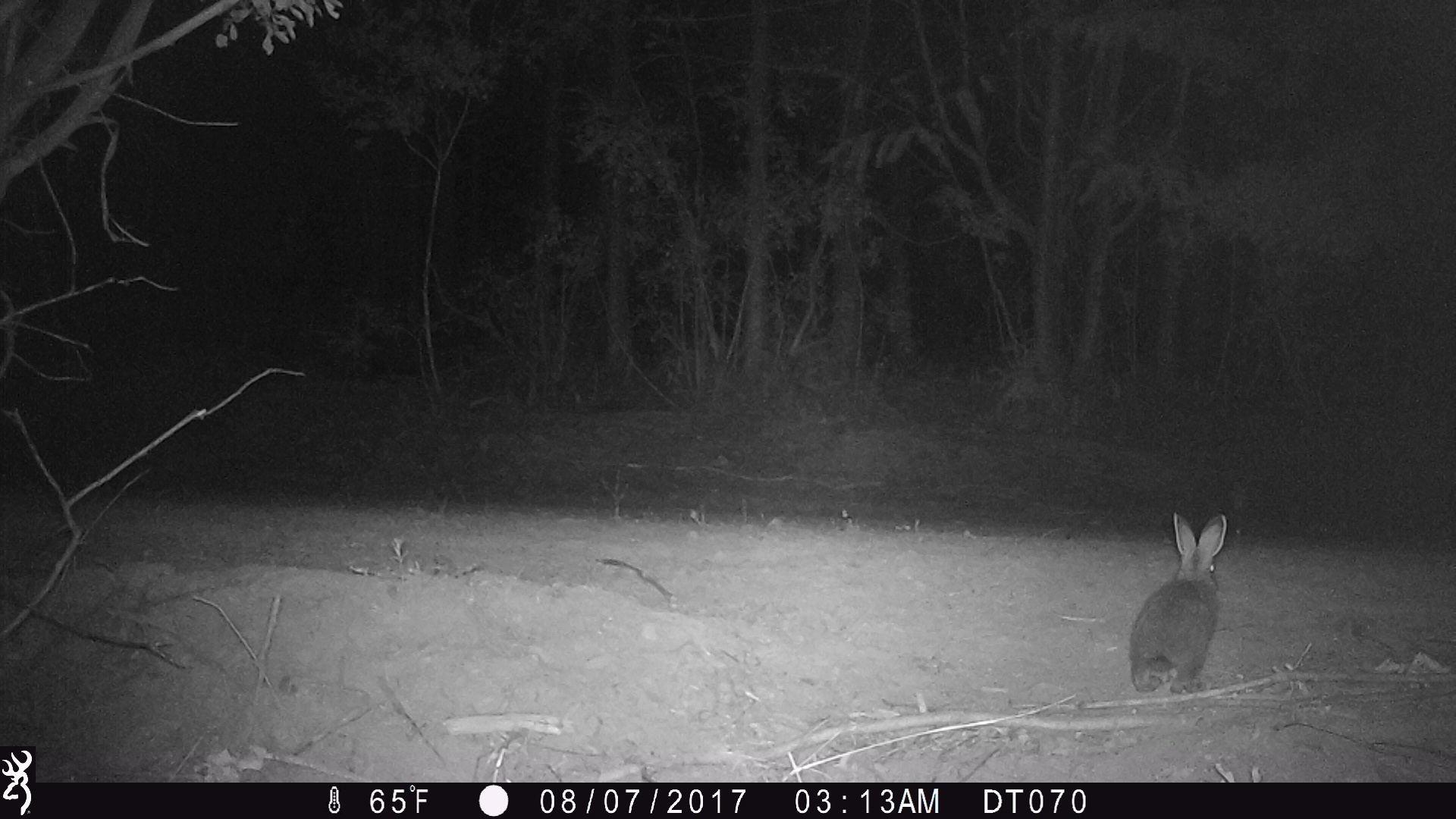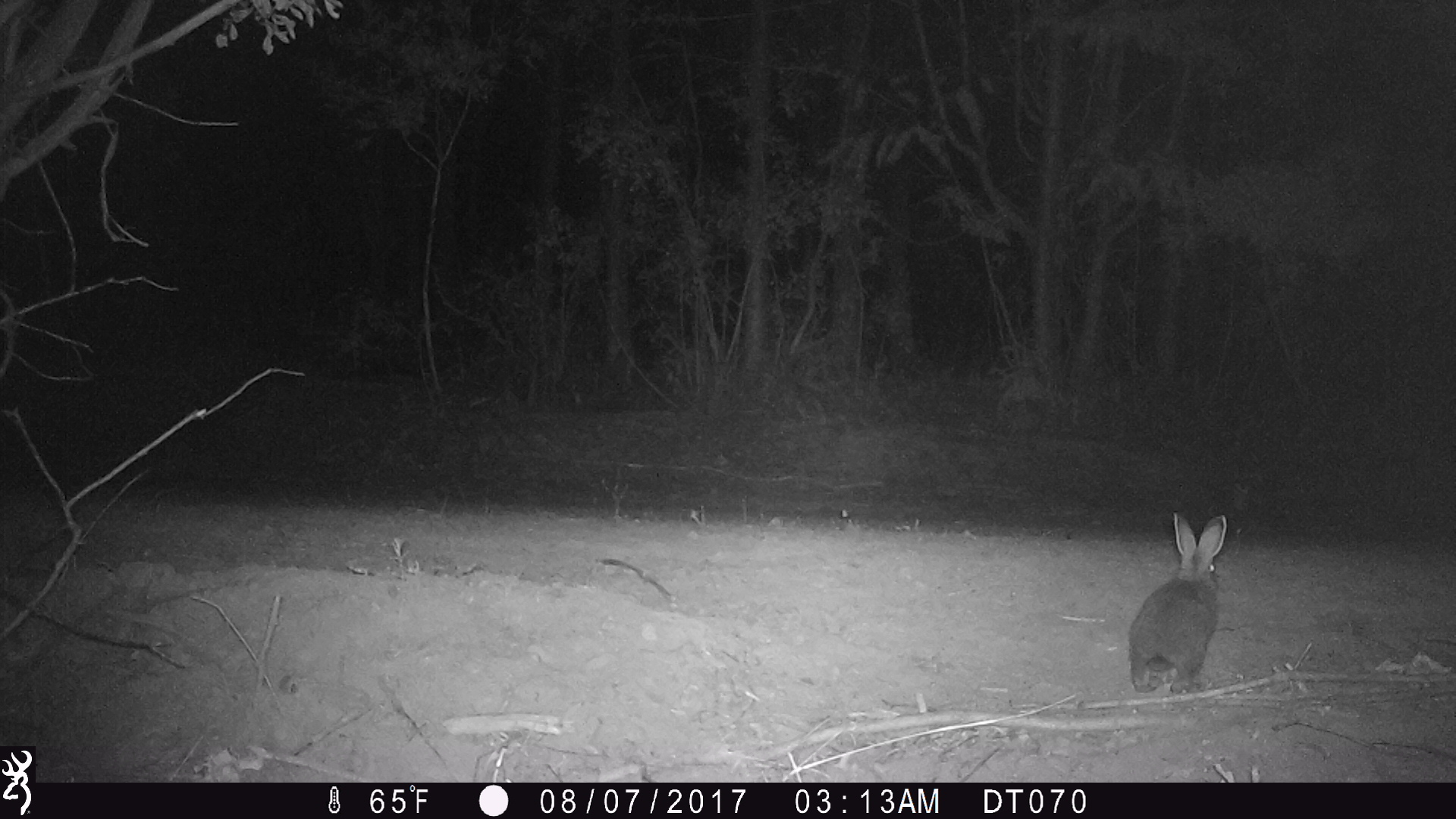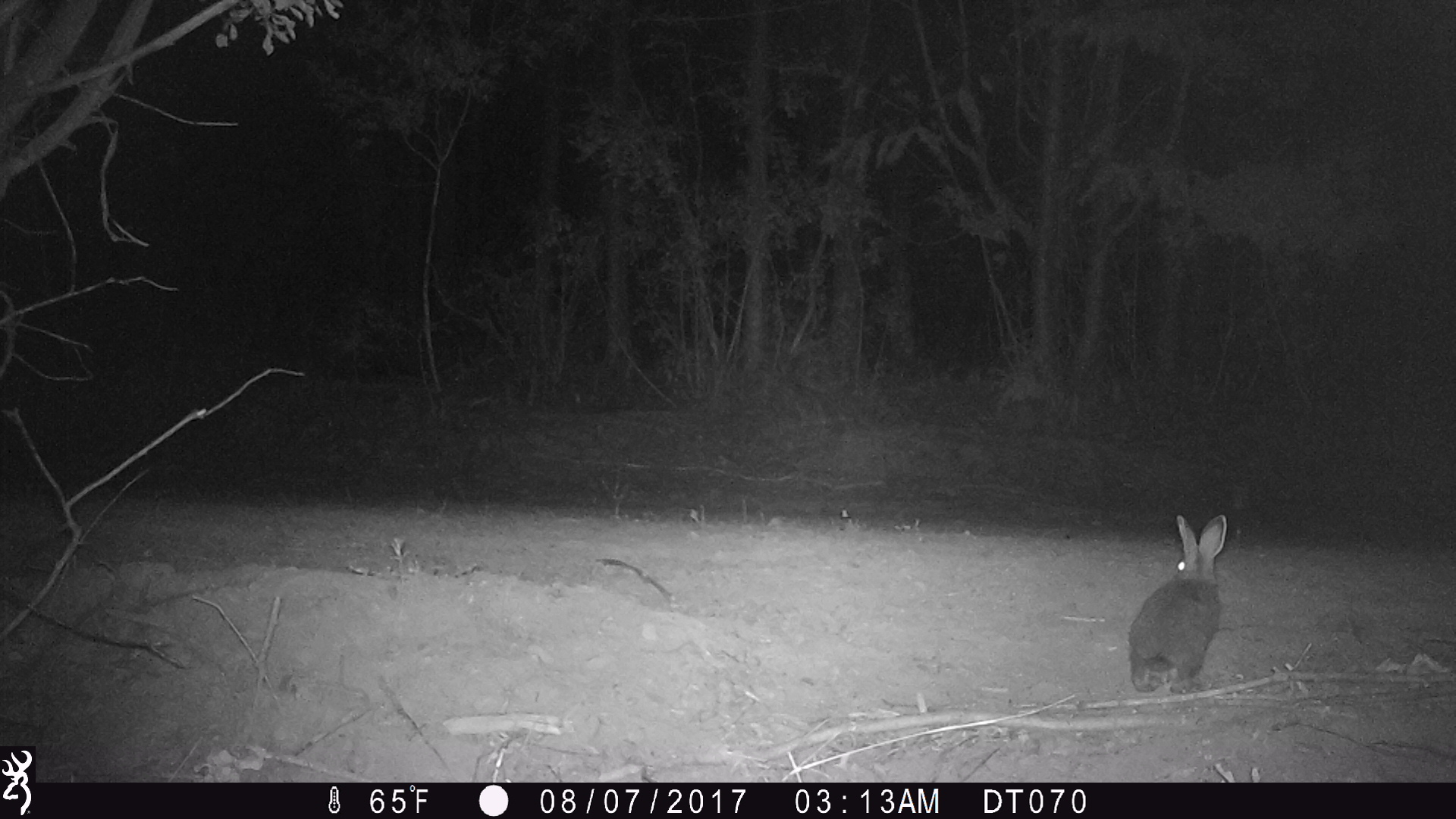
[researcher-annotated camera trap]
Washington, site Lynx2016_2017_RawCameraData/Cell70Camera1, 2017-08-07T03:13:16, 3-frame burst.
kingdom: Animalia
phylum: Chordata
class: Mammalia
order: Lagomorpha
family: Leporidae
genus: Lepus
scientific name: Lepus americanus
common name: snowshoe hare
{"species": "Lepus americanus (snowshoe hare)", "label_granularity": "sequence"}